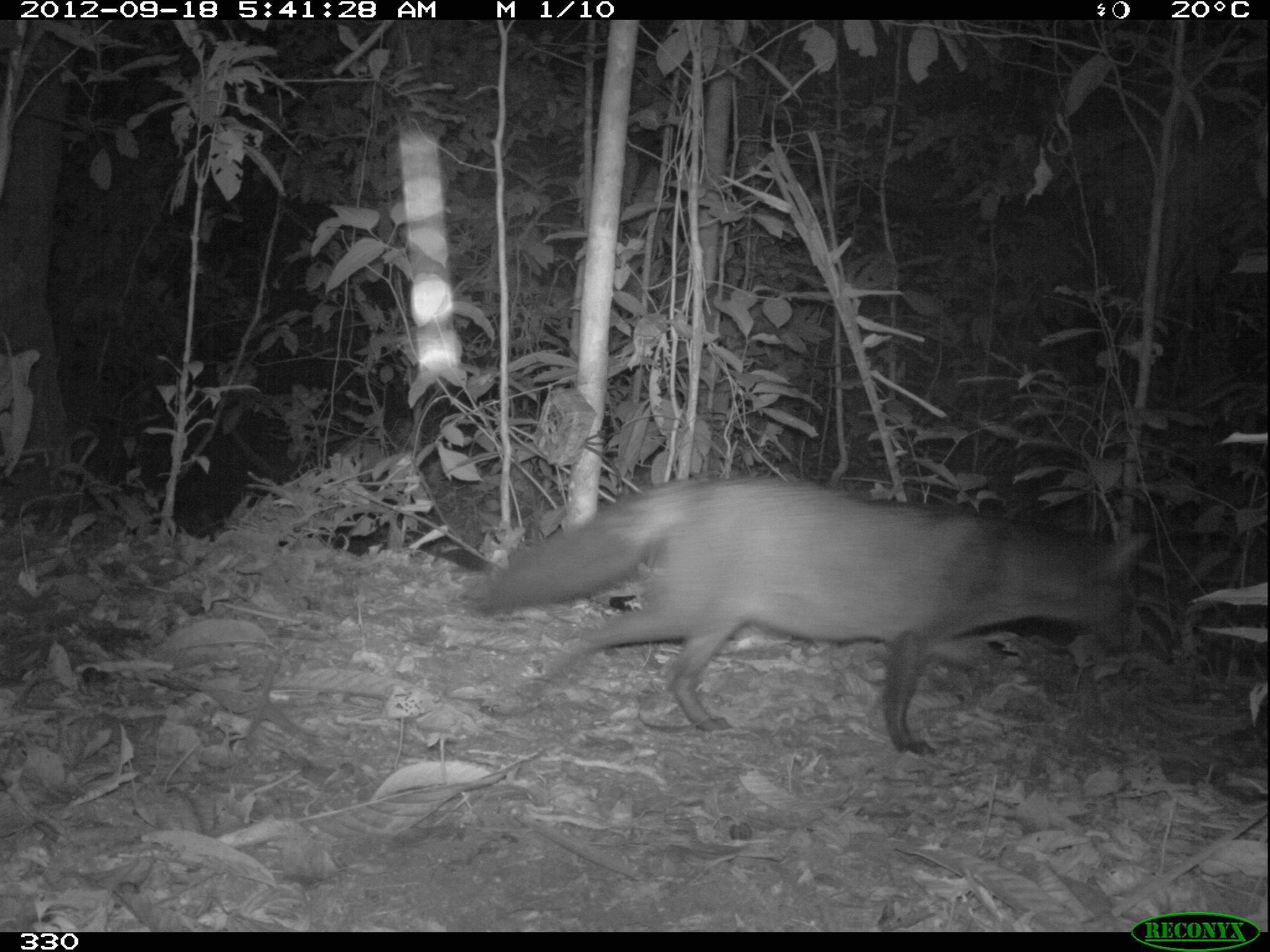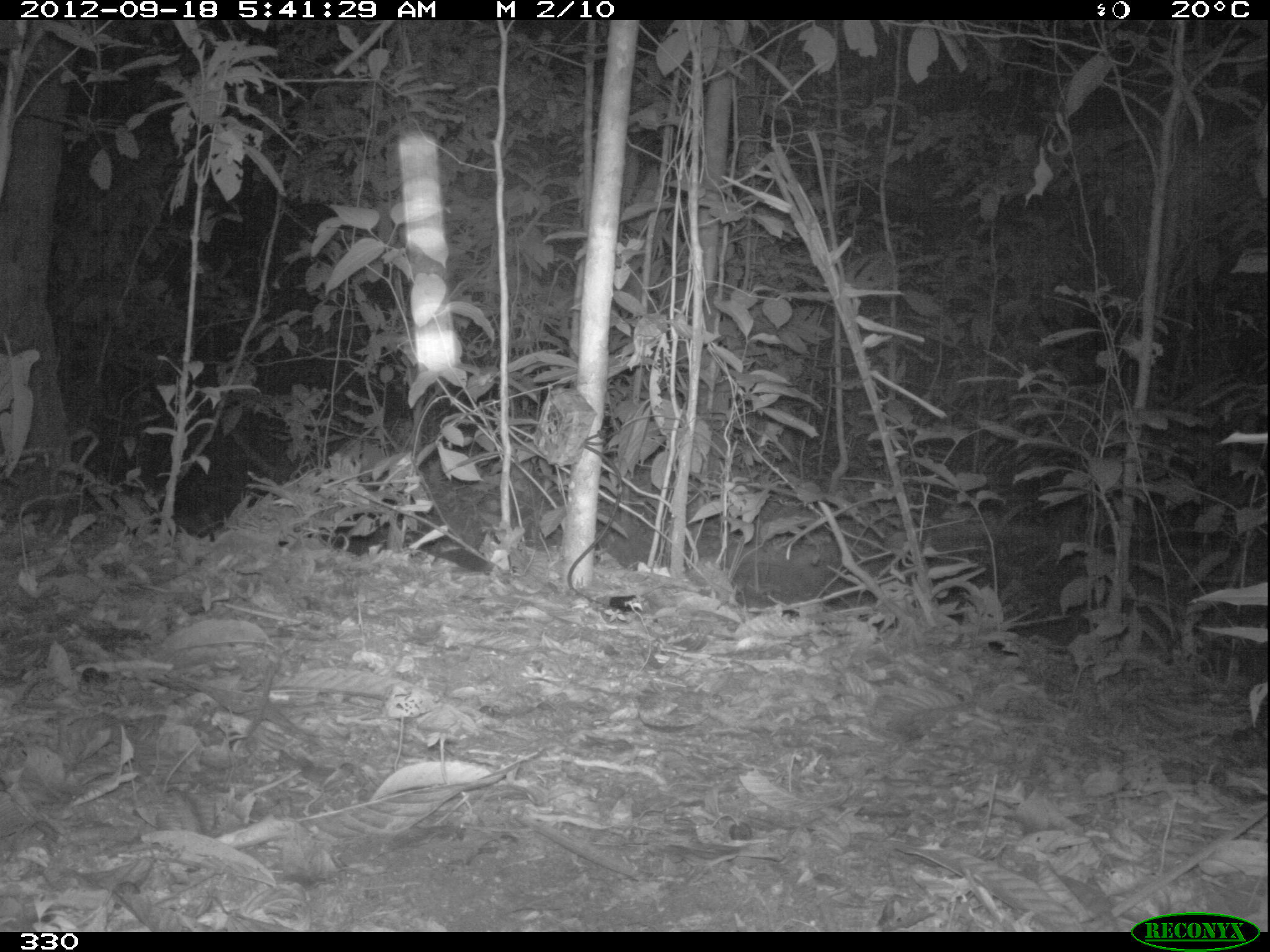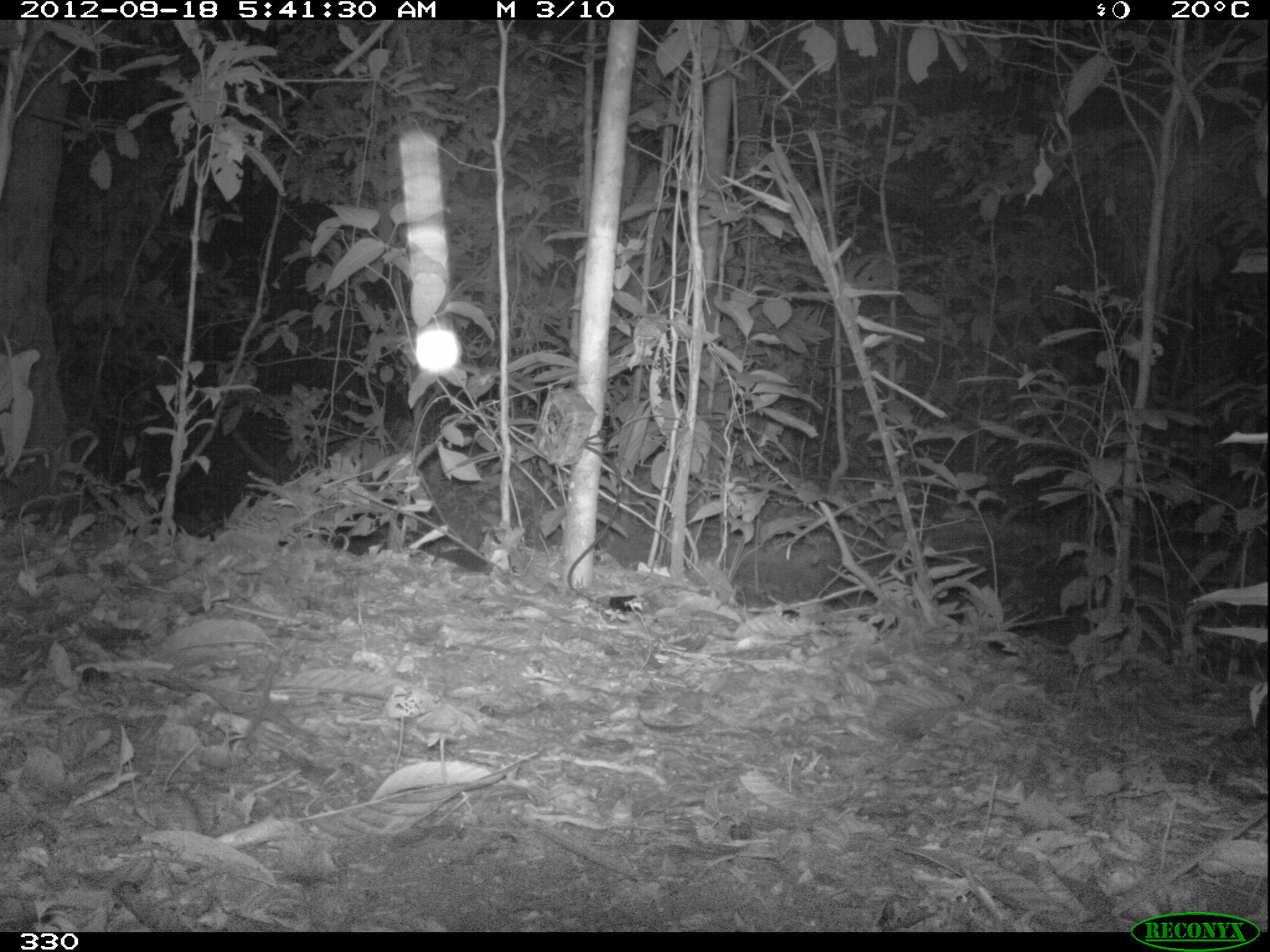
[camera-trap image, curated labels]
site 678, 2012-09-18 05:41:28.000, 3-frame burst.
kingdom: Animalia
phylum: Chordata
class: Mammalia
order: Carnivora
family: Canidae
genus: Atelocynus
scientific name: Atelocynus microtis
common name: short-eared dog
Atelocynus microtis (short-eared dog).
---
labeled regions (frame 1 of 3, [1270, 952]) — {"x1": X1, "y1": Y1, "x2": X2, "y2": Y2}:
atelocynus microtis: {"x1": 458, "y1": 471, "x2": 1151, "y2": 759}